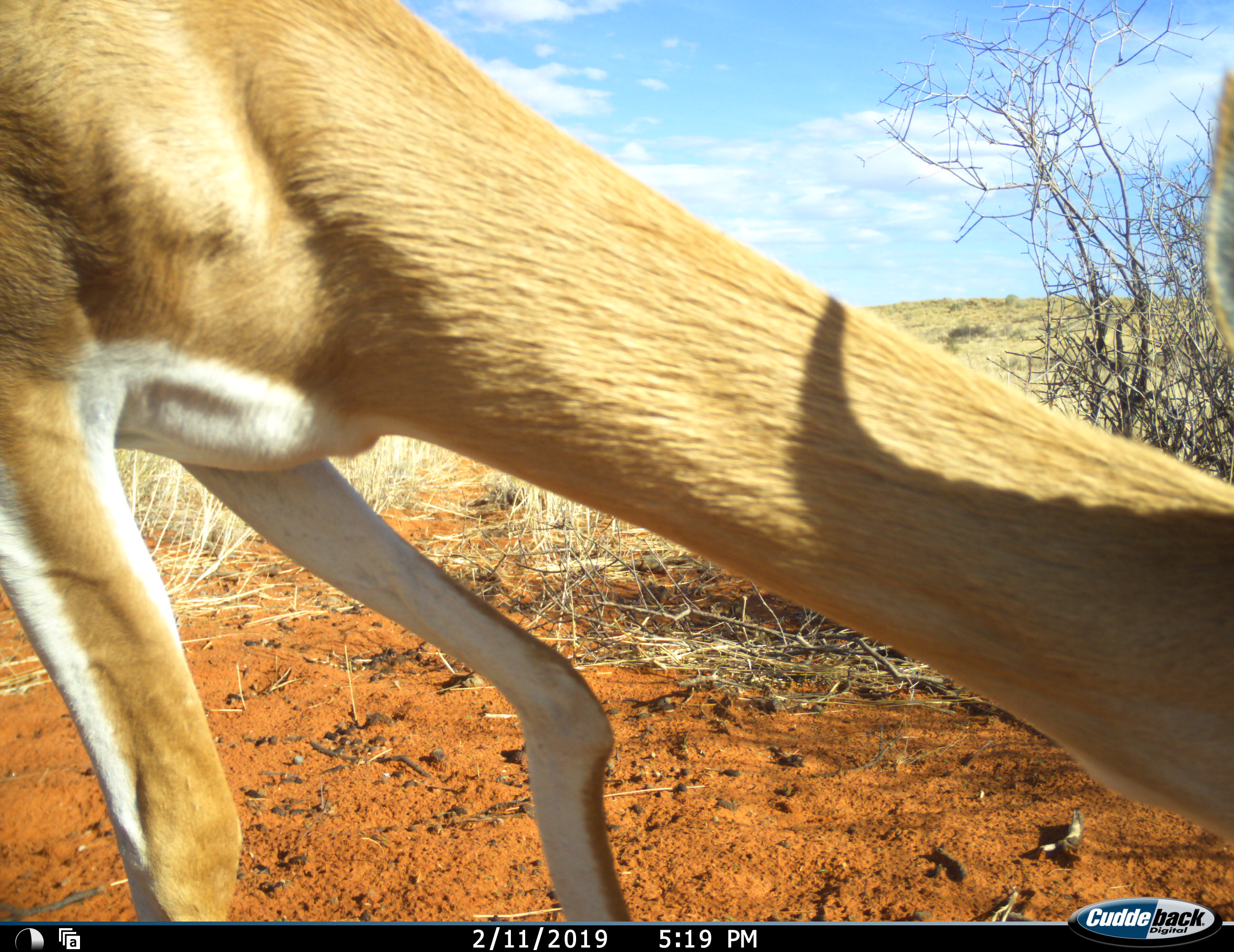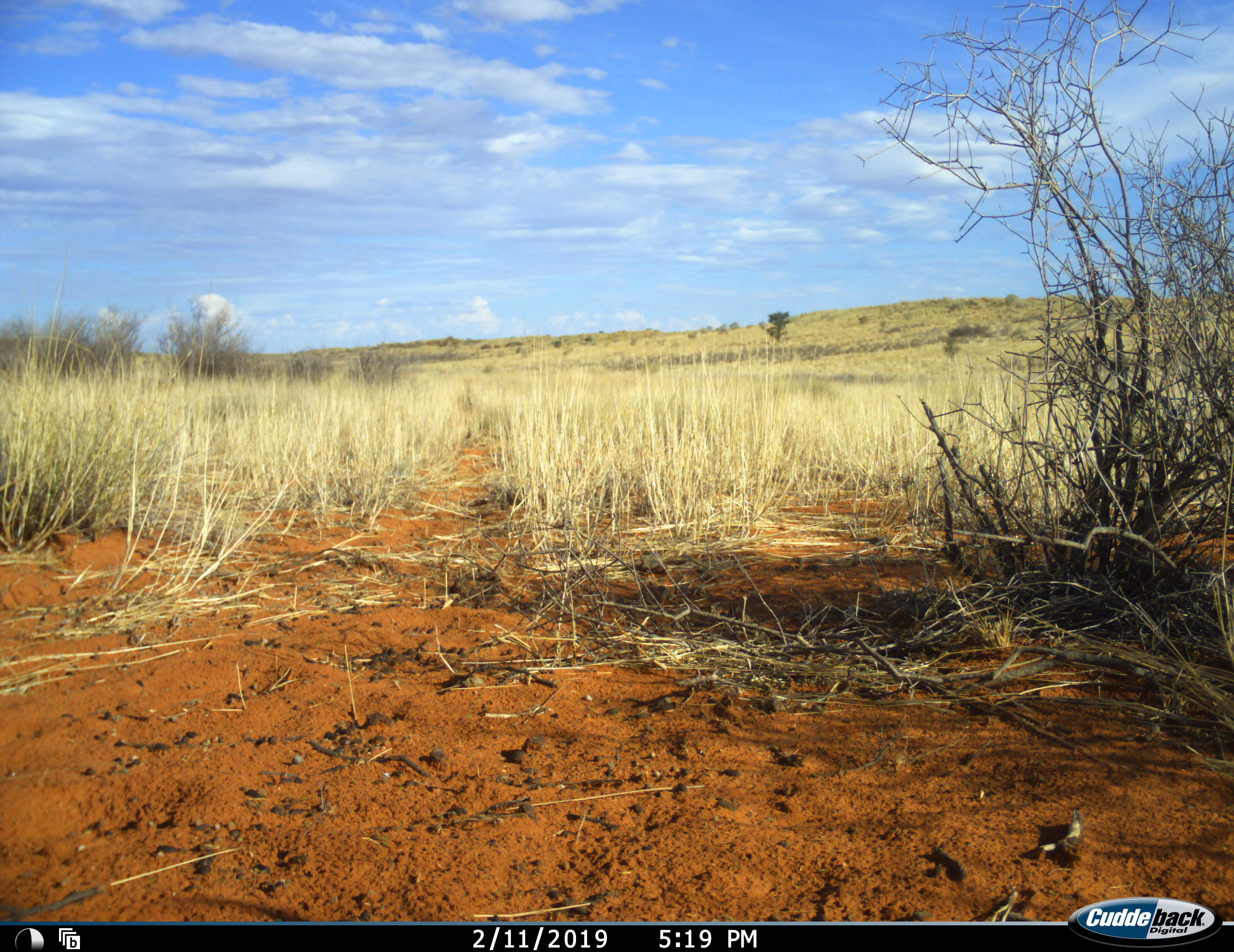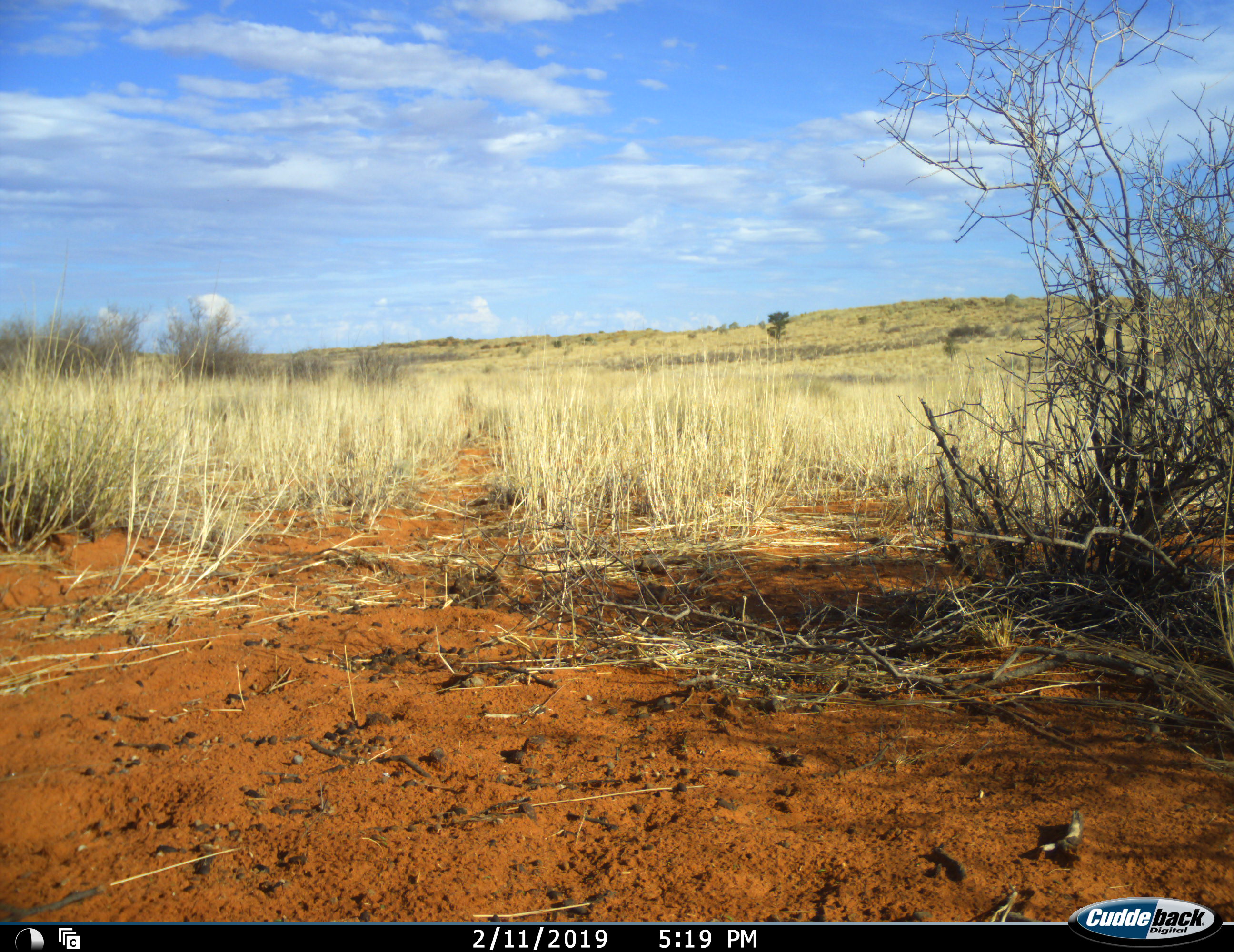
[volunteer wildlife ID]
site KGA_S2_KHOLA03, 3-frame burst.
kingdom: Animalia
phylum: Chordata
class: Mammalia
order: Artiodactyla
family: Bovidae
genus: Antidorcas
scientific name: Antidorcas marsupialis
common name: springbok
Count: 1.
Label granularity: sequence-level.